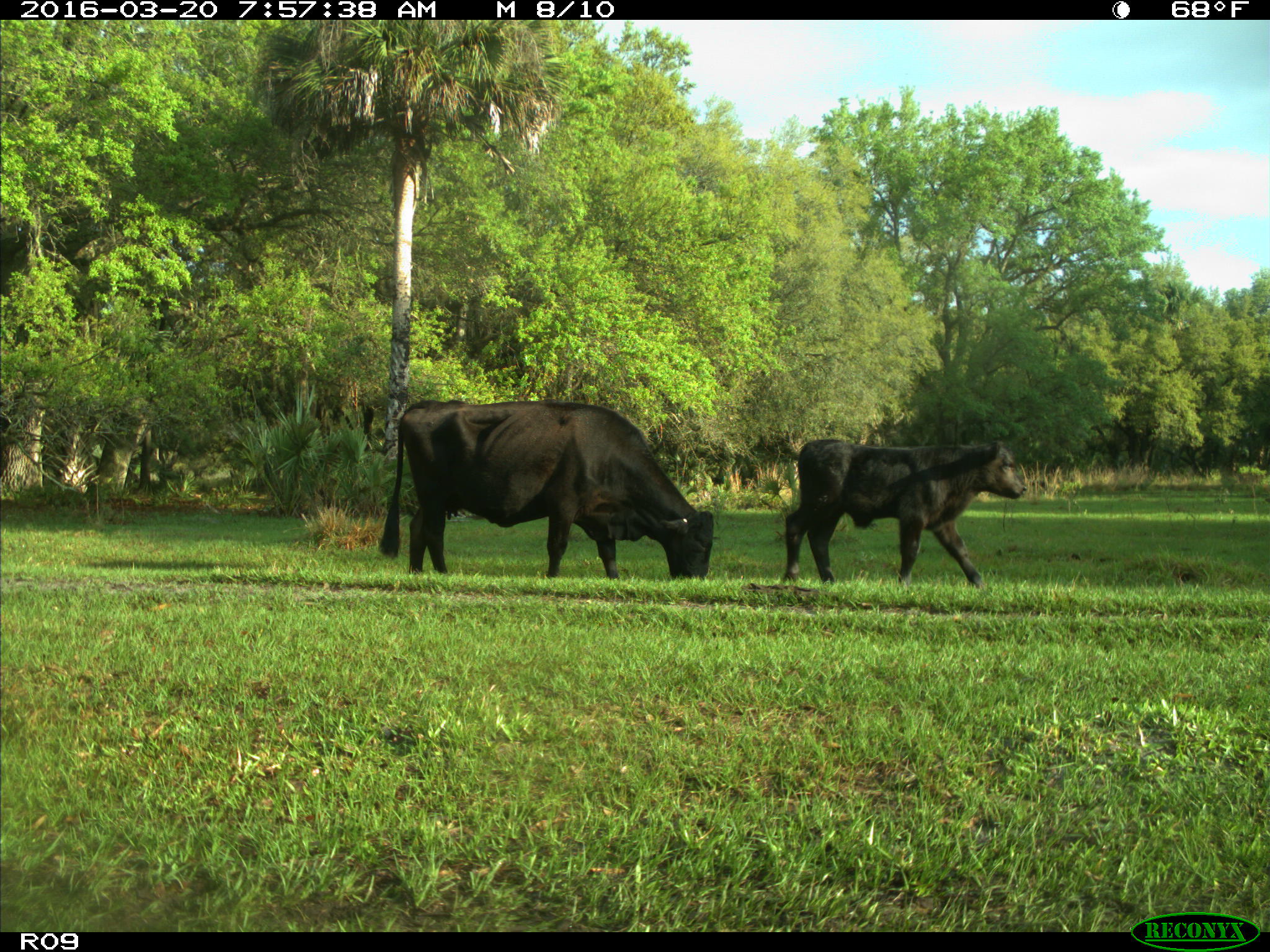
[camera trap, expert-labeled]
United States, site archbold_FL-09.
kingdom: Animalia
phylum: Chordata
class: Mammalia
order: Artiodactyla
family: Bovidae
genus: Bos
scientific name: Bos taurus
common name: domestic cow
Bos taurus (domestic cow).